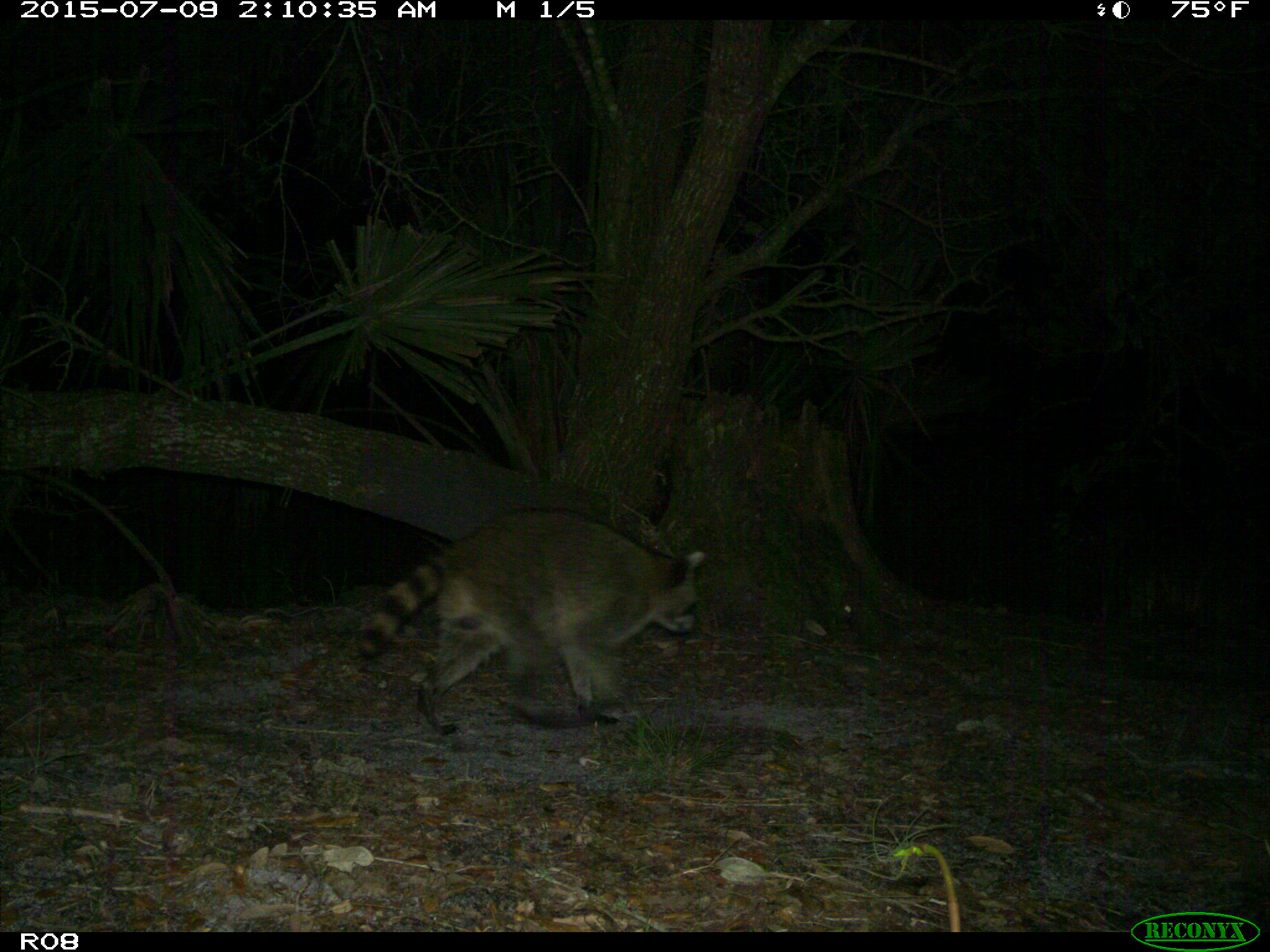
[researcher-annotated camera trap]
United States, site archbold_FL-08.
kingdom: Animalia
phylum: Chordata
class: Mammalia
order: Carnivora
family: Procyonidae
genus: Procyon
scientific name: Procyon lotor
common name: common raccoon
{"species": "Procyon lotor (common raccoon)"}